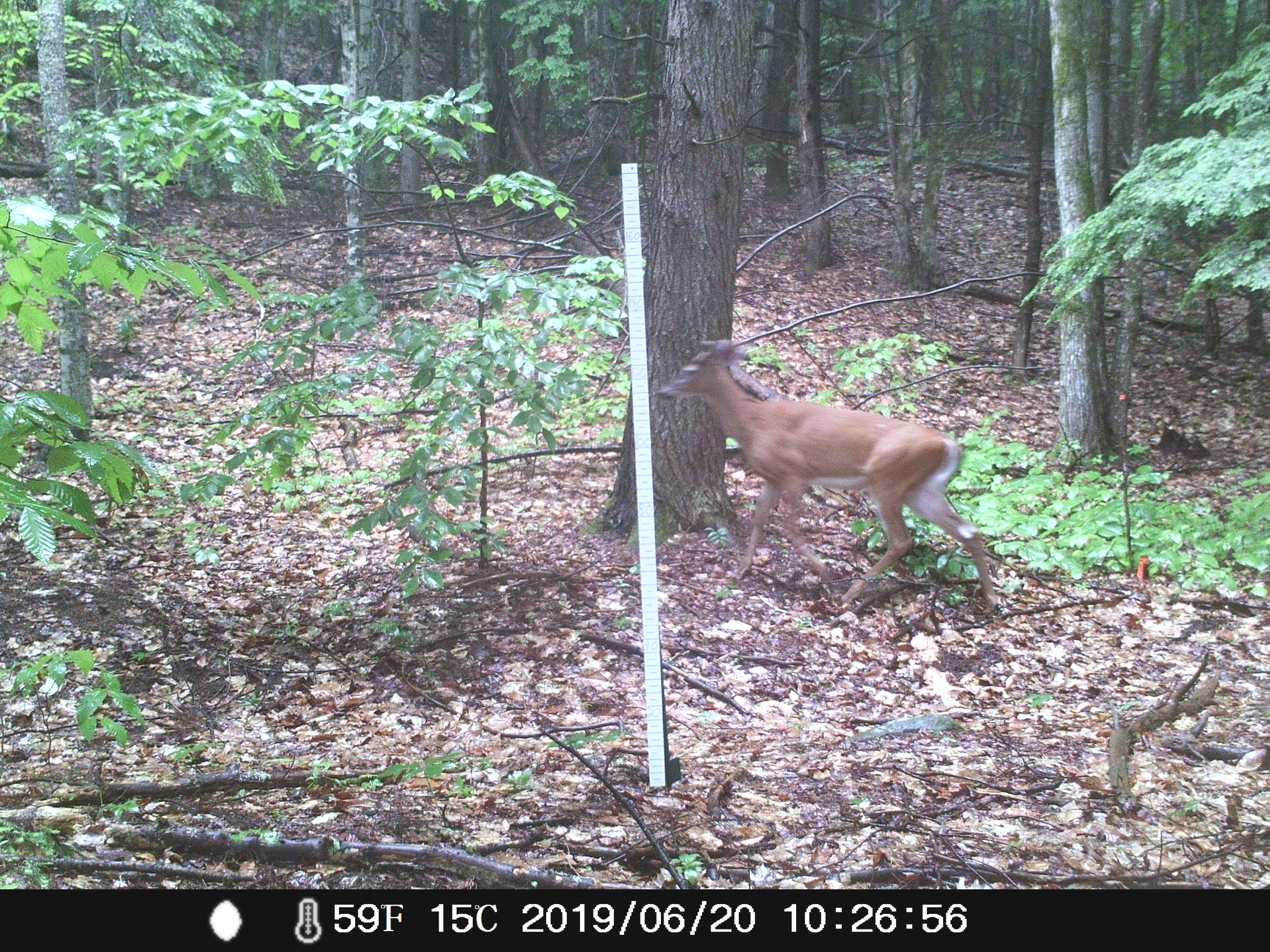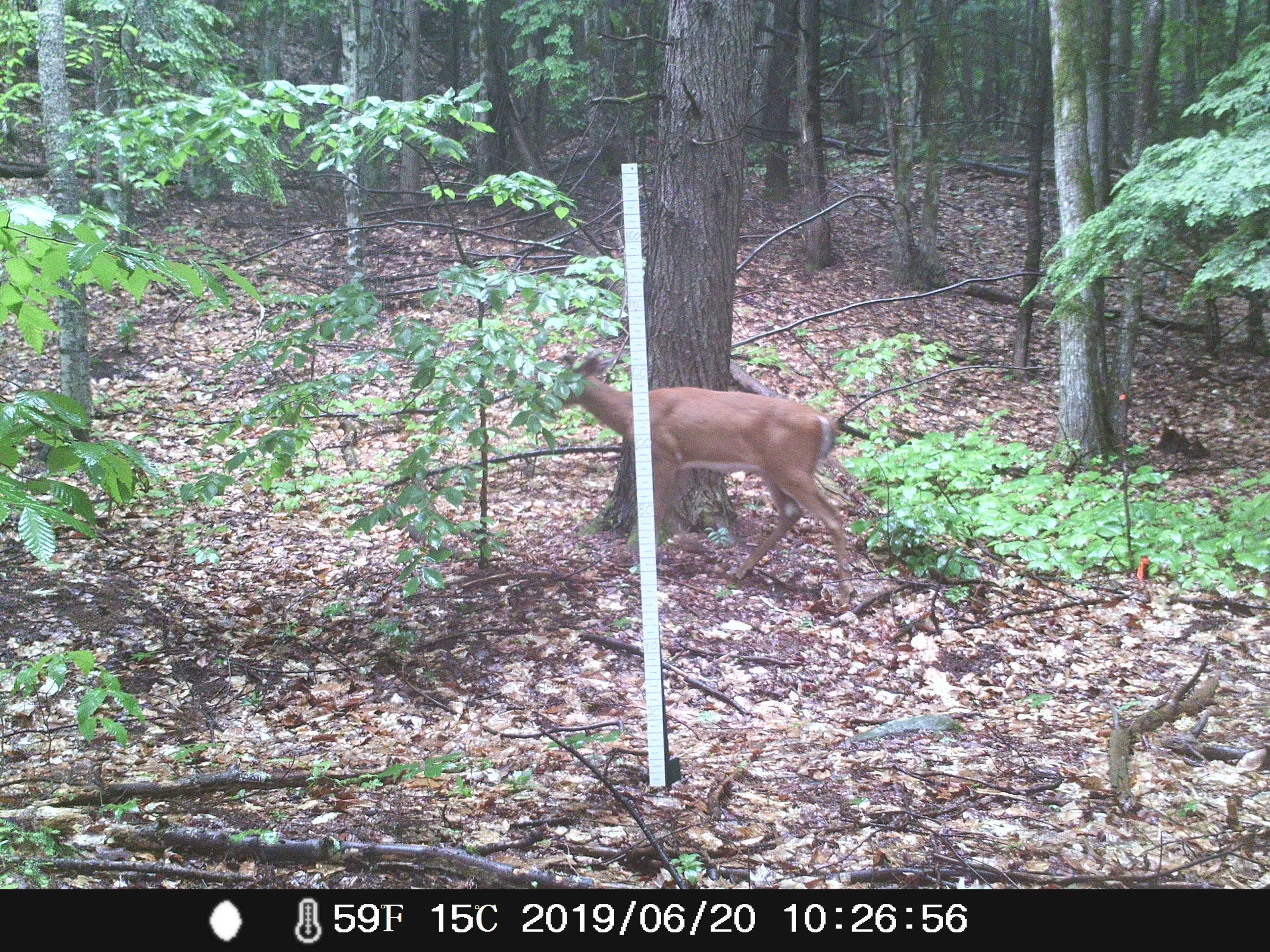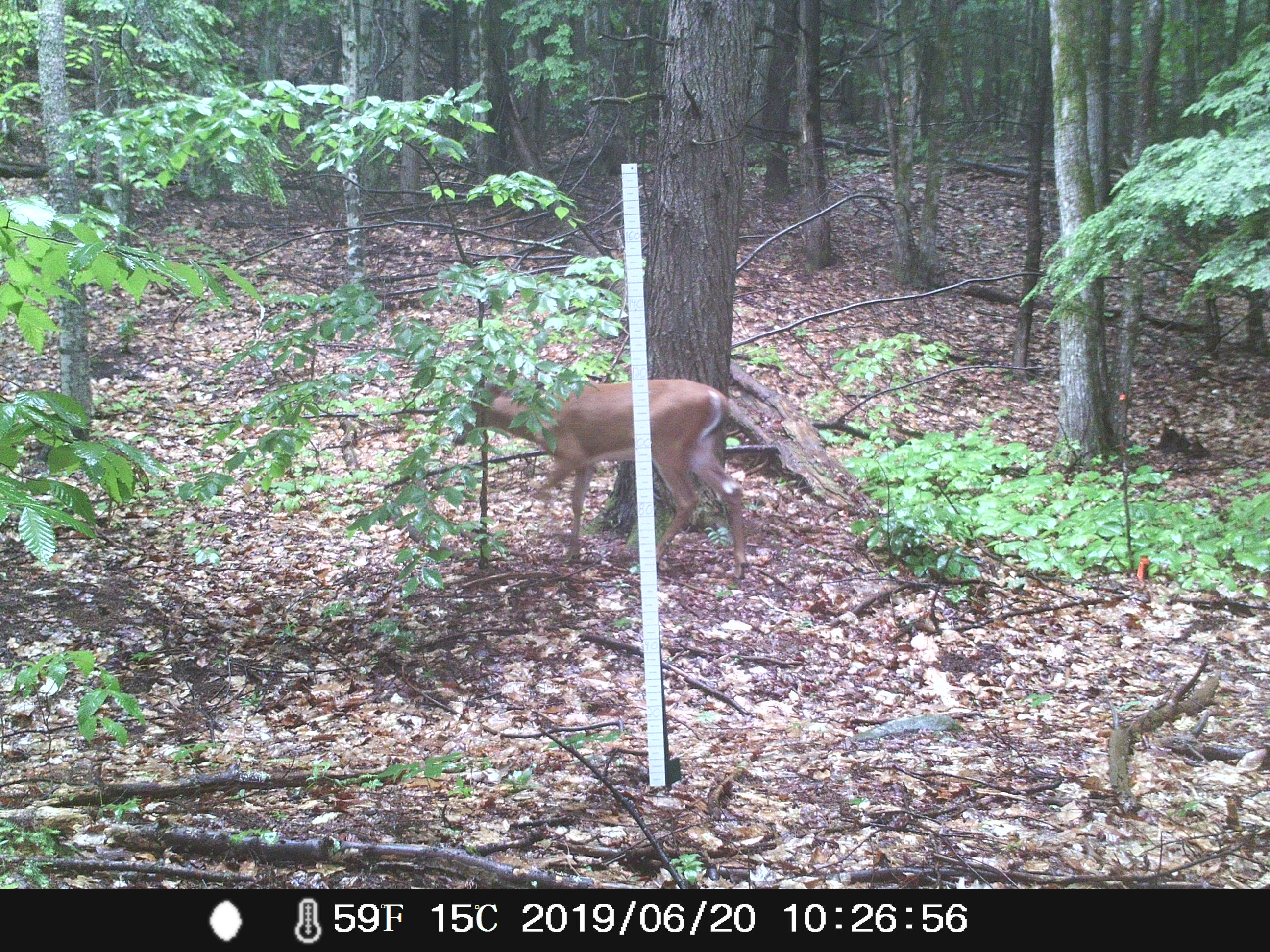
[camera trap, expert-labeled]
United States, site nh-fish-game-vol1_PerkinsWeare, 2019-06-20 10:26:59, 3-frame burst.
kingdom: Animalia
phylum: Chordata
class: Mammalia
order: Artiodactyla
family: Cervidae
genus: Odocoileus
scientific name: Odocoileus virginianus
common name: white-tailed deer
White-tailed deer (Odocoileus virginianus).